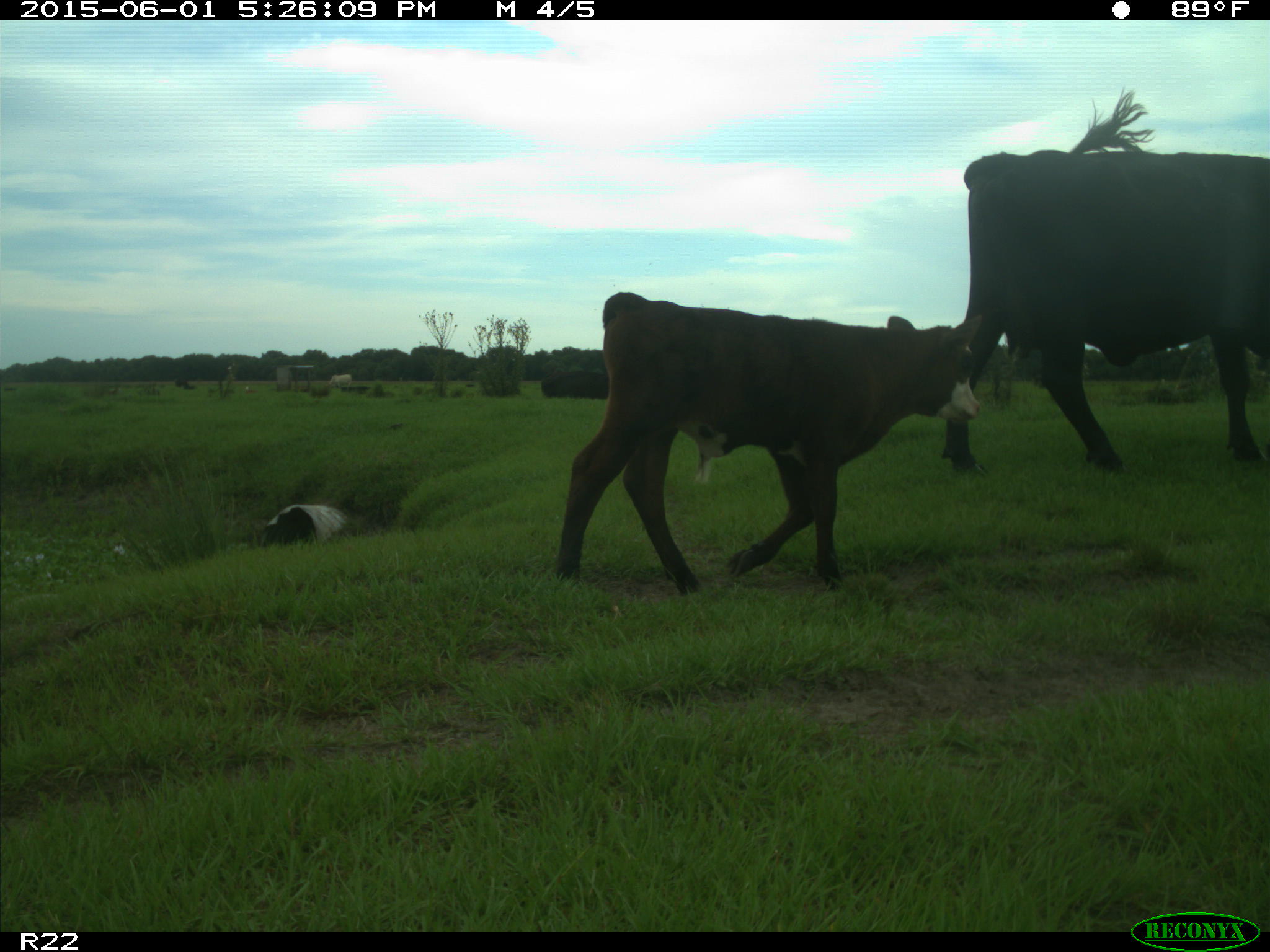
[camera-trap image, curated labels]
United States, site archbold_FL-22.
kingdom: Animalia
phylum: Chordata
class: Mammalia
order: Artiodactyla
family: Bovidae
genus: Bos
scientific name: Bos taurus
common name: domestic cow